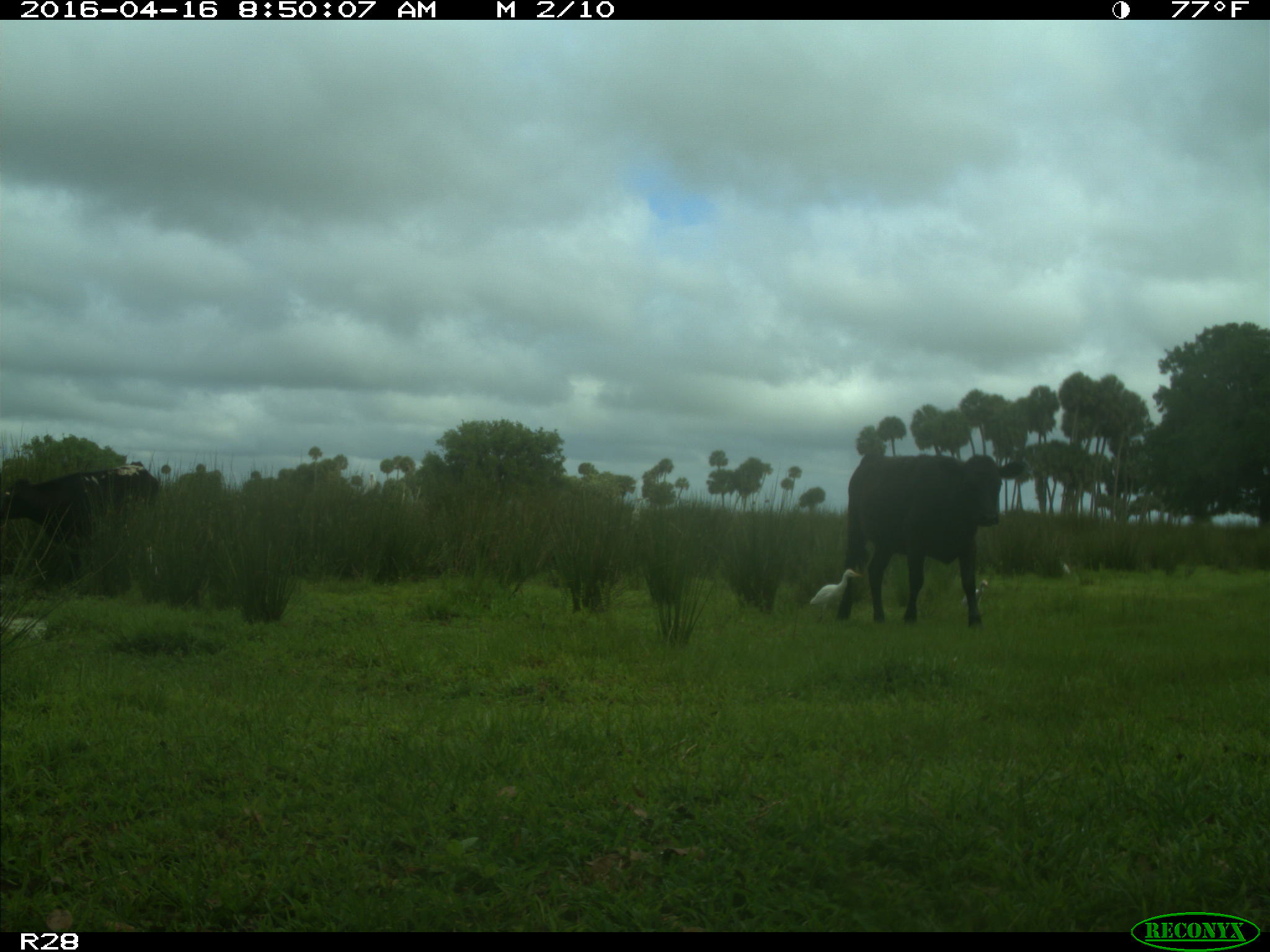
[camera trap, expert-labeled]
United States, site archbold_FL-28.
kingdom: Animalia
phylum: Chordata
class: Mammalia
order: Artiodactyla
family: Bovidae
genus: Bos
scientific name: Bos taurus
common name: domestic cow